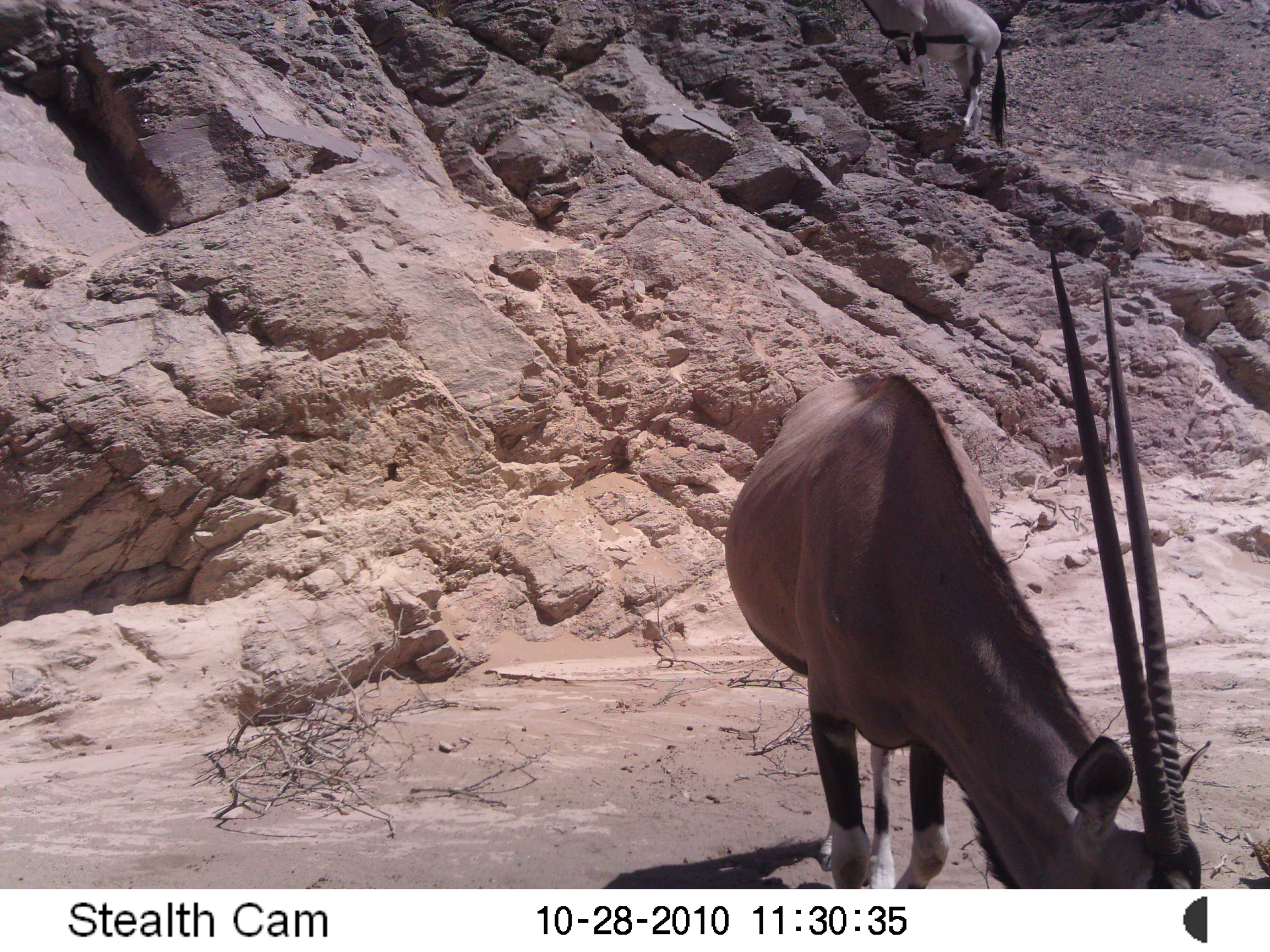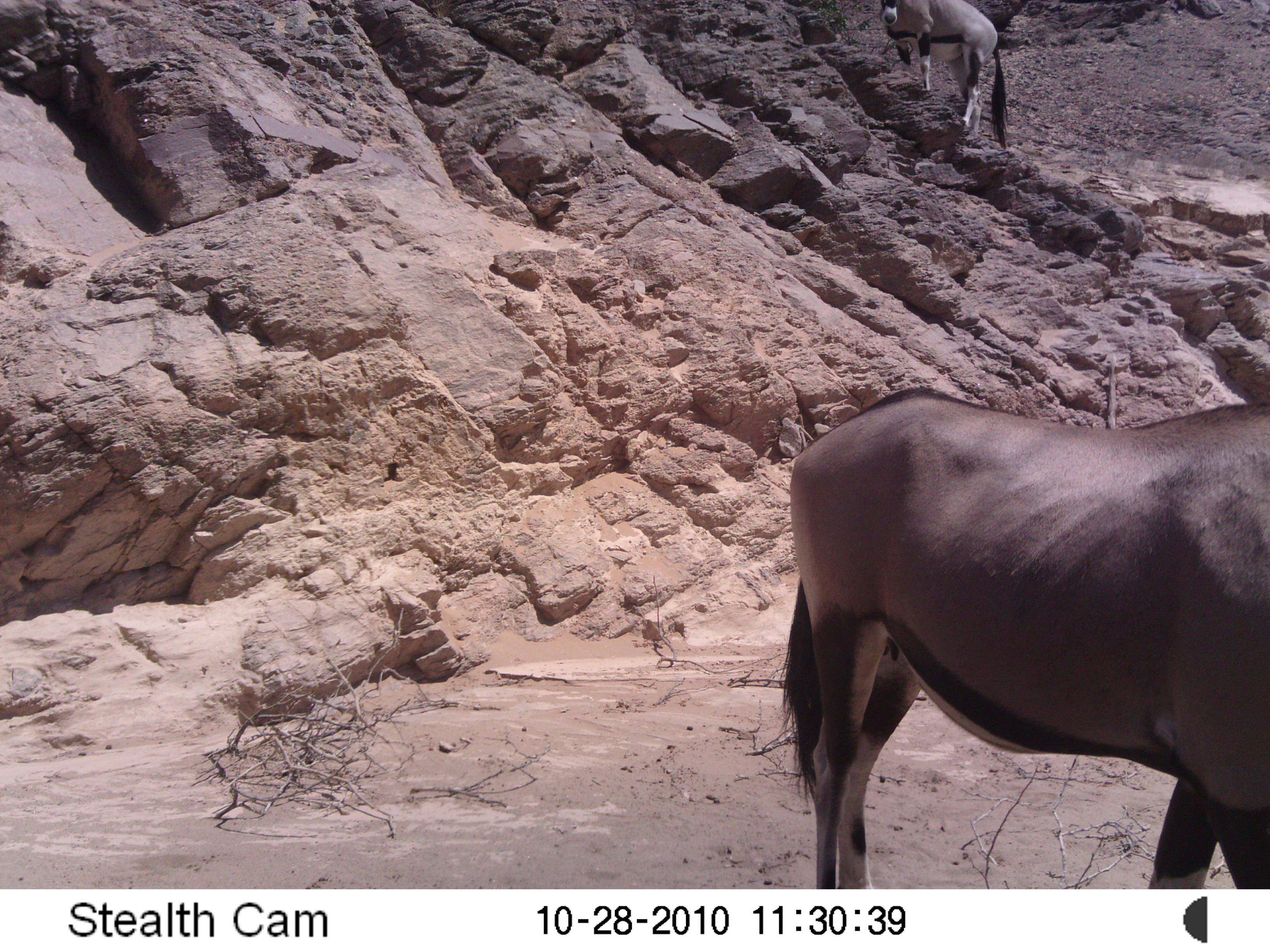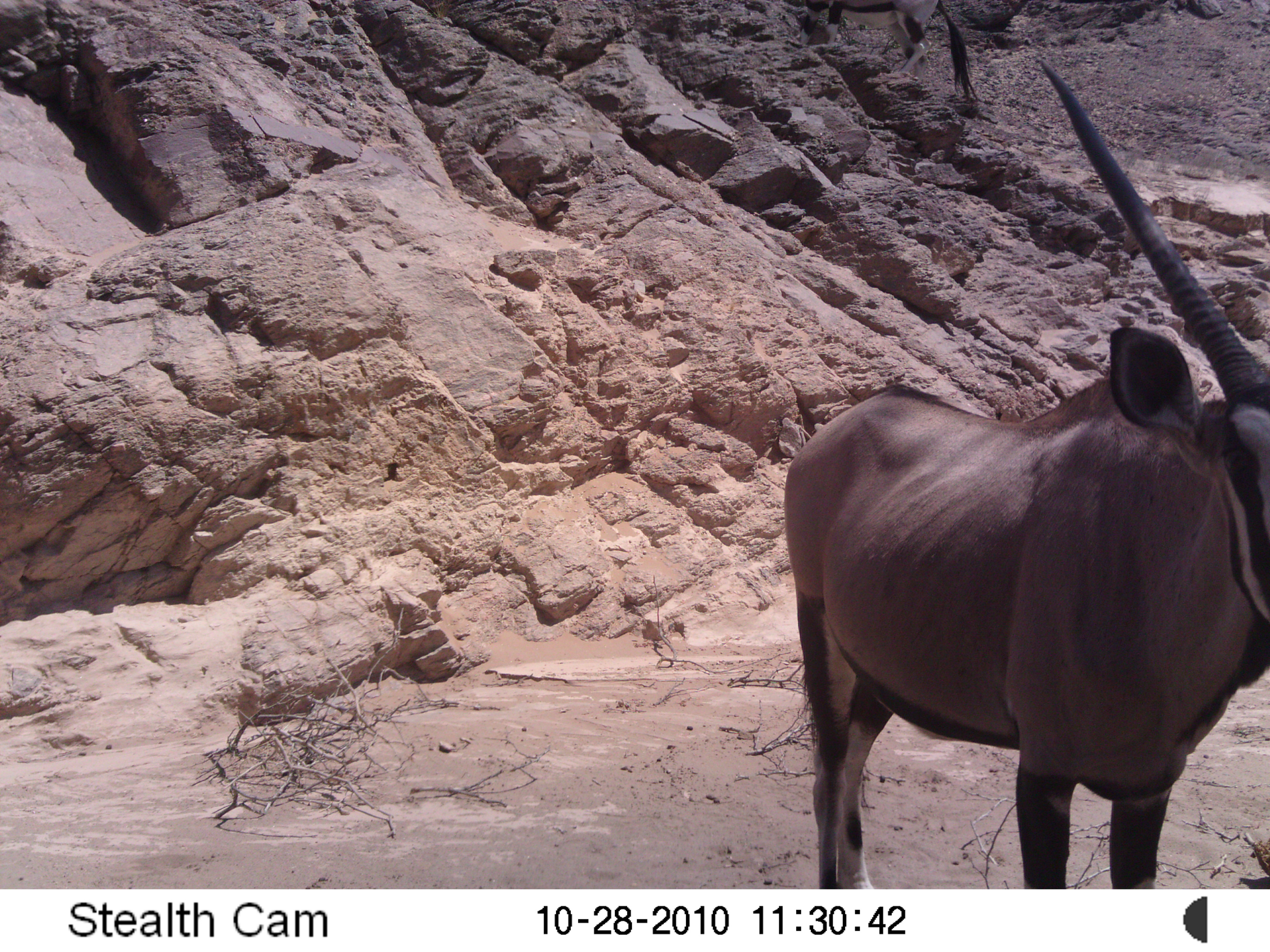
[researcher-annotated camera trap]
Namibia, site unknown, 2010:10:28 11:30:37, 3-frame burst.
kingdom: Animalia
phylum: Chordata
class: Mammalia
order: Artiodactyla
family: Bovidae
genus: Oryx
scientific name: Oryx gazella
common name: gemsbok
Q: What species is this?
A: Oryx gazella (gemsbok).